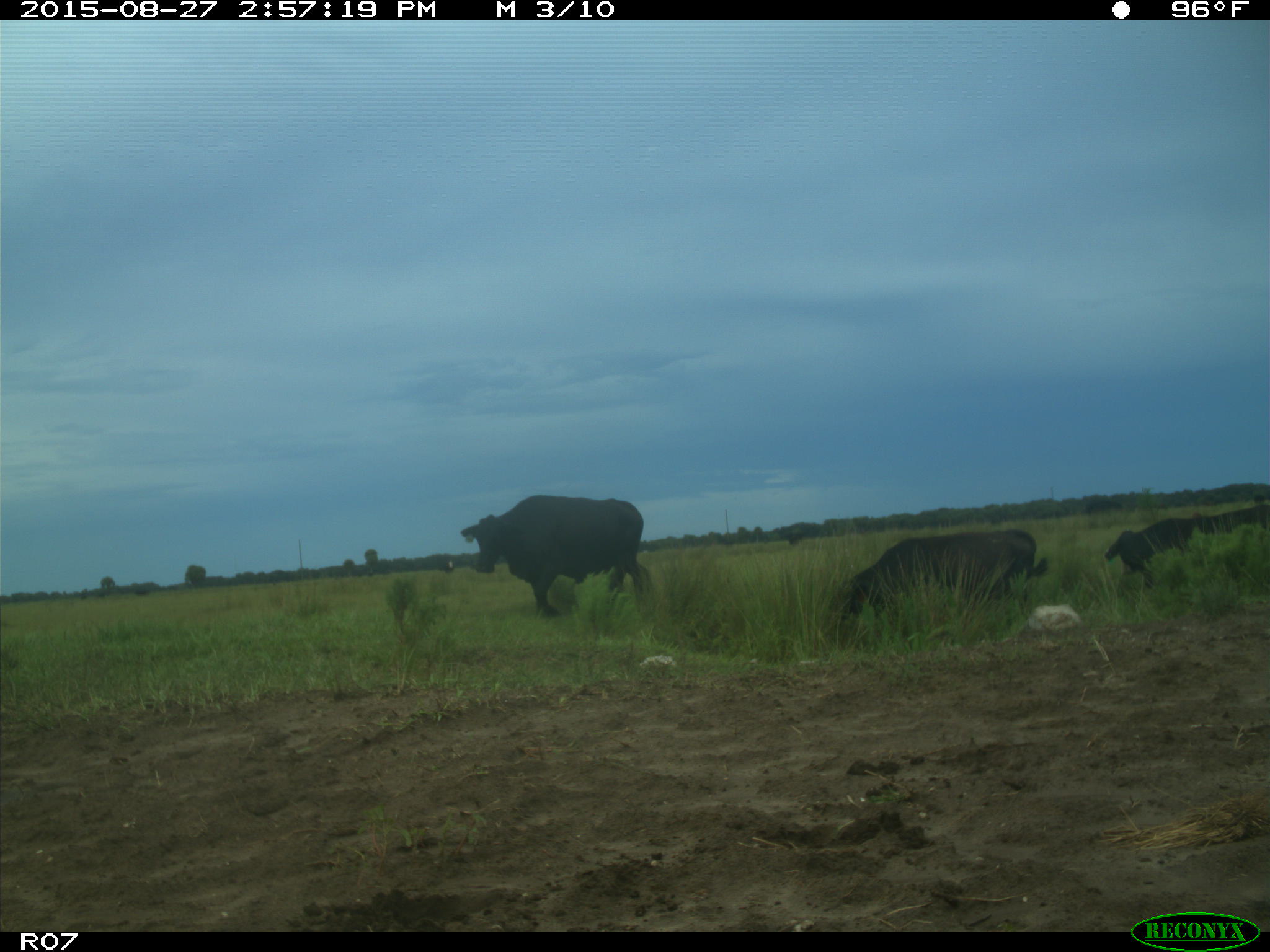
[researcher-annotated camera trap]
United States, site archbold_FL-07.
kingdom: Animalia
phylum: Chordata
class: Mammalia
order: Artiodactyla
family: Bovidae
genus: Bos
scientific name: Bos taurus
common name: domestic cow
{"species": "Bos taurus (domestic cow)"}